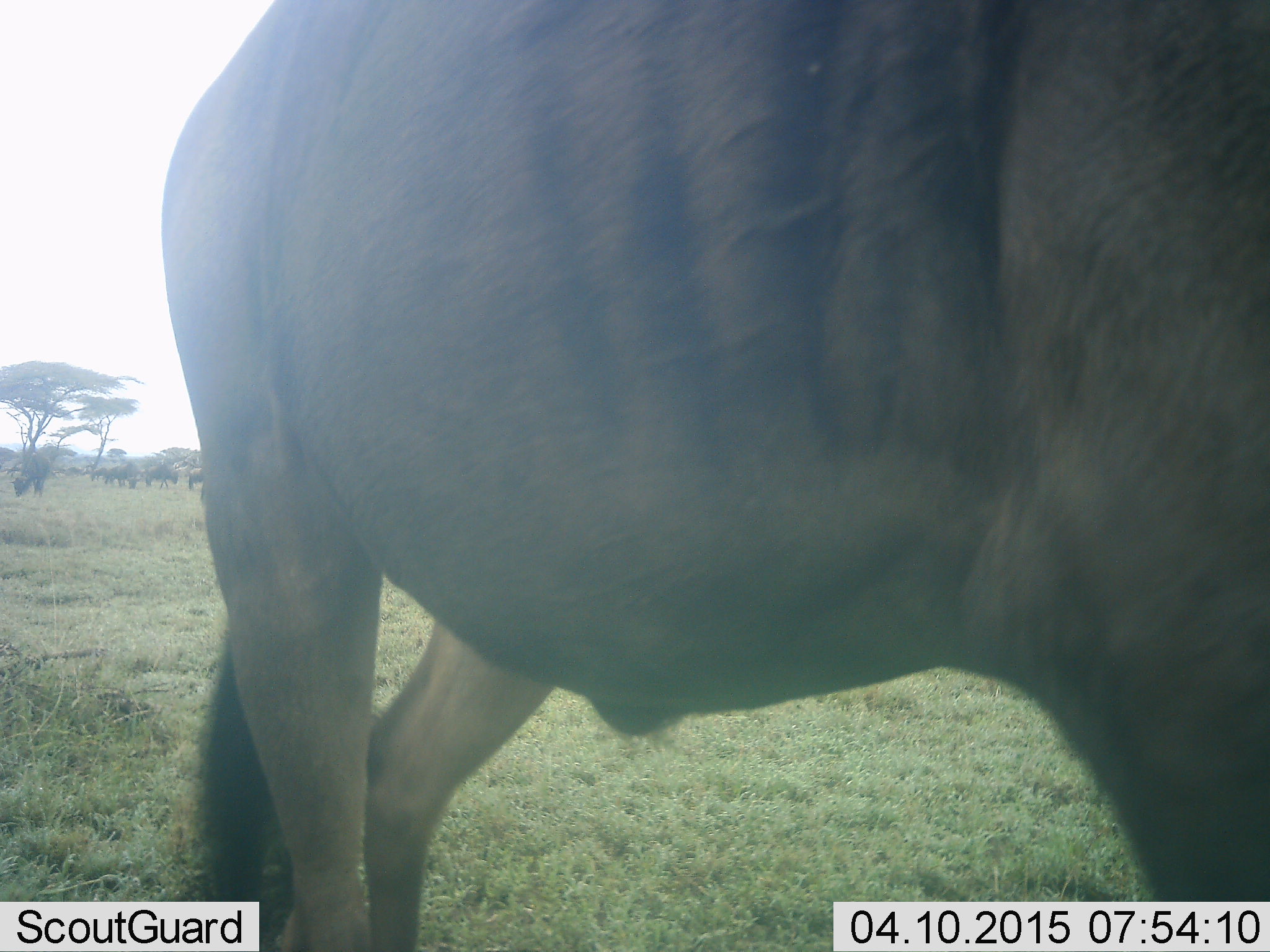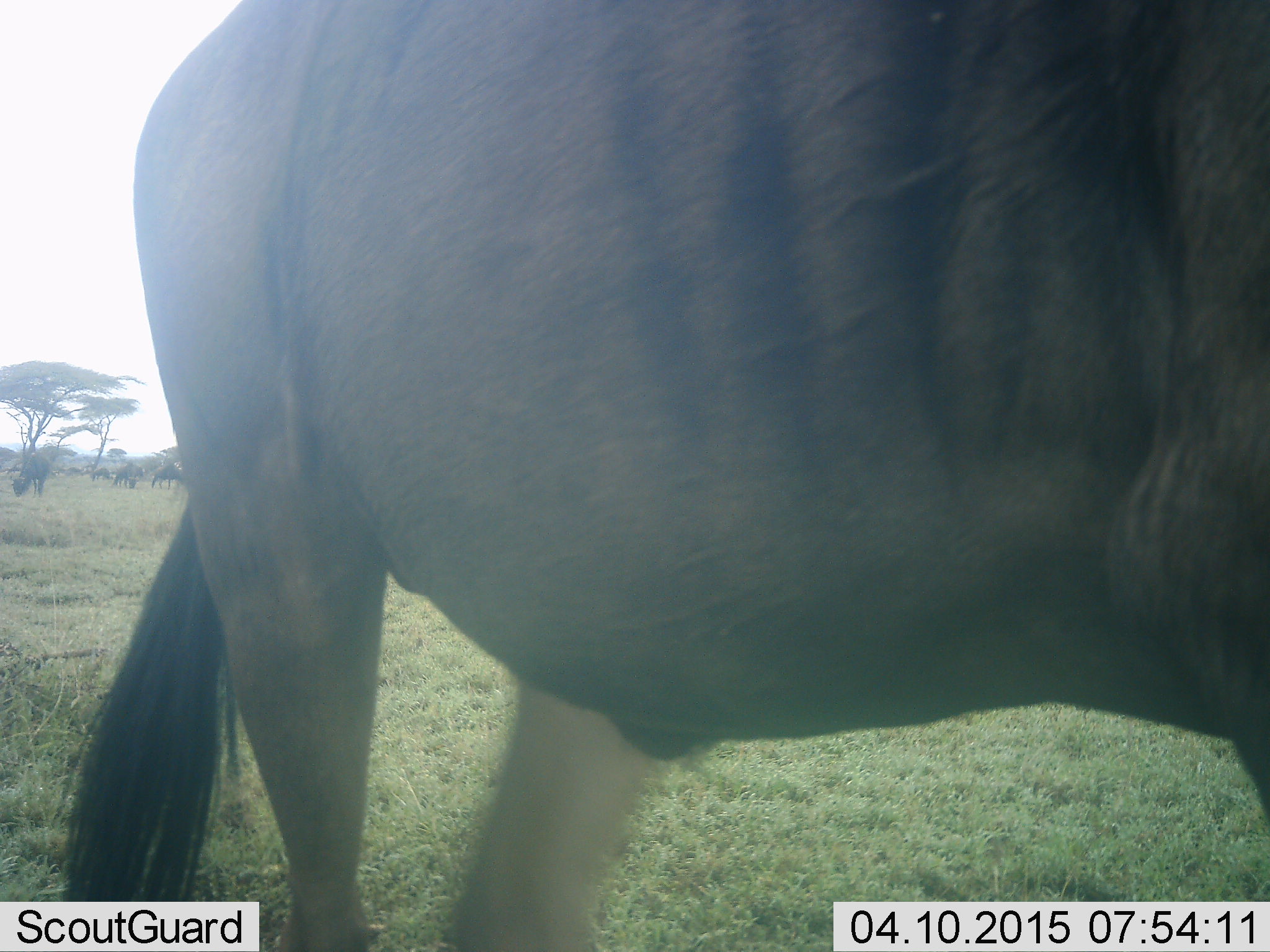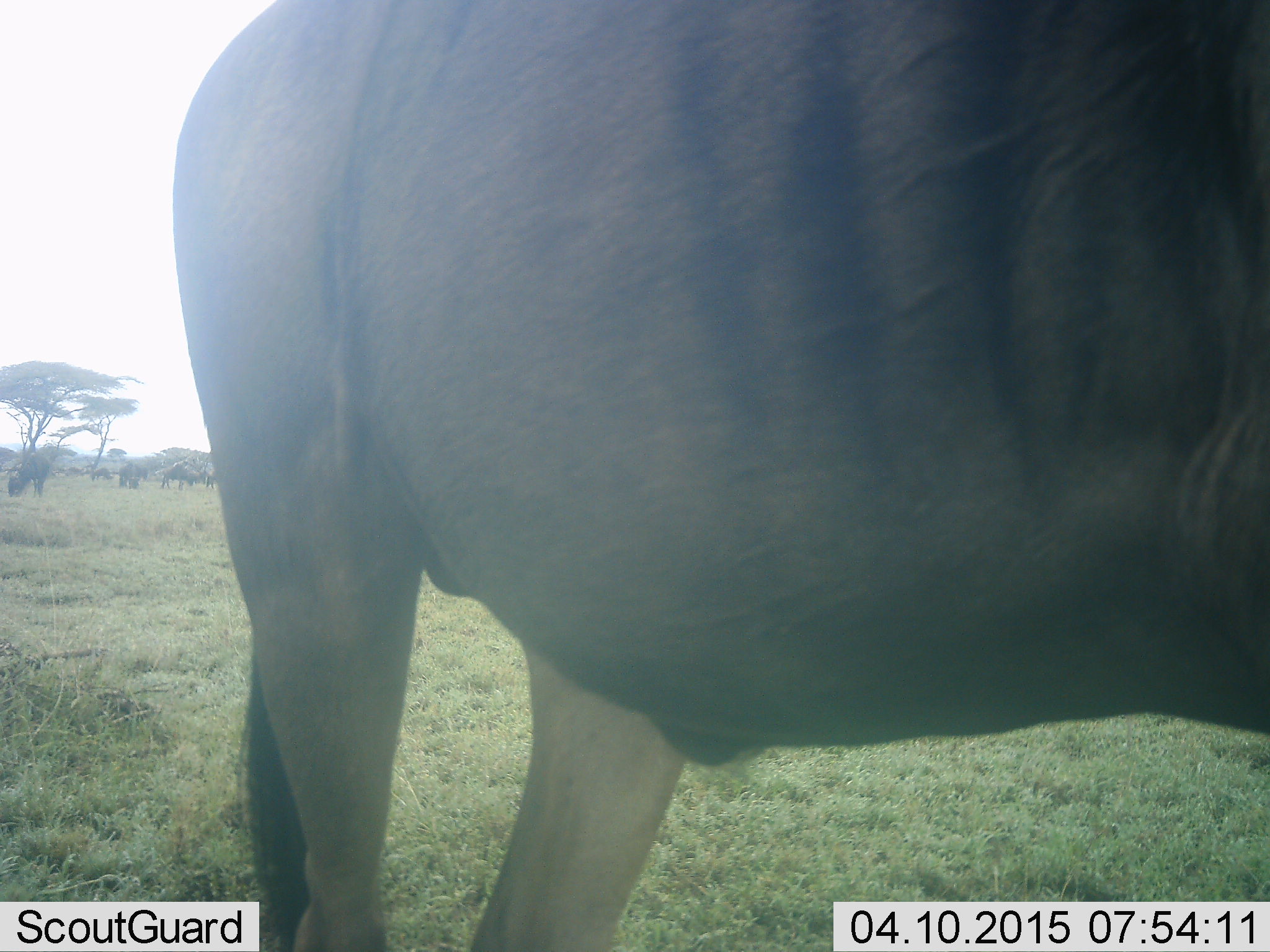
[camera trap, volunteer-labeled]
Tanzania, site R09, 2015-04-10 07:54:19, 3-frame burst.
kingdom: Animalia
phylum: Chordata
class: Mammalia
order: Artiodactyla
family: Bovidae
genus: Connochaetes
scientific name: Connochaetes taurinus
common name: blue wildebeest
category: wildebeest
Wildebeest (blue wildebeest) (Connochaetes taurinus), count 6. Behavior (volunteer vote fractions): standing 50%, resting 0%, moving 50%, interacting 0%. Young present (vote fraction): 0%. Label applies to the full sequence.